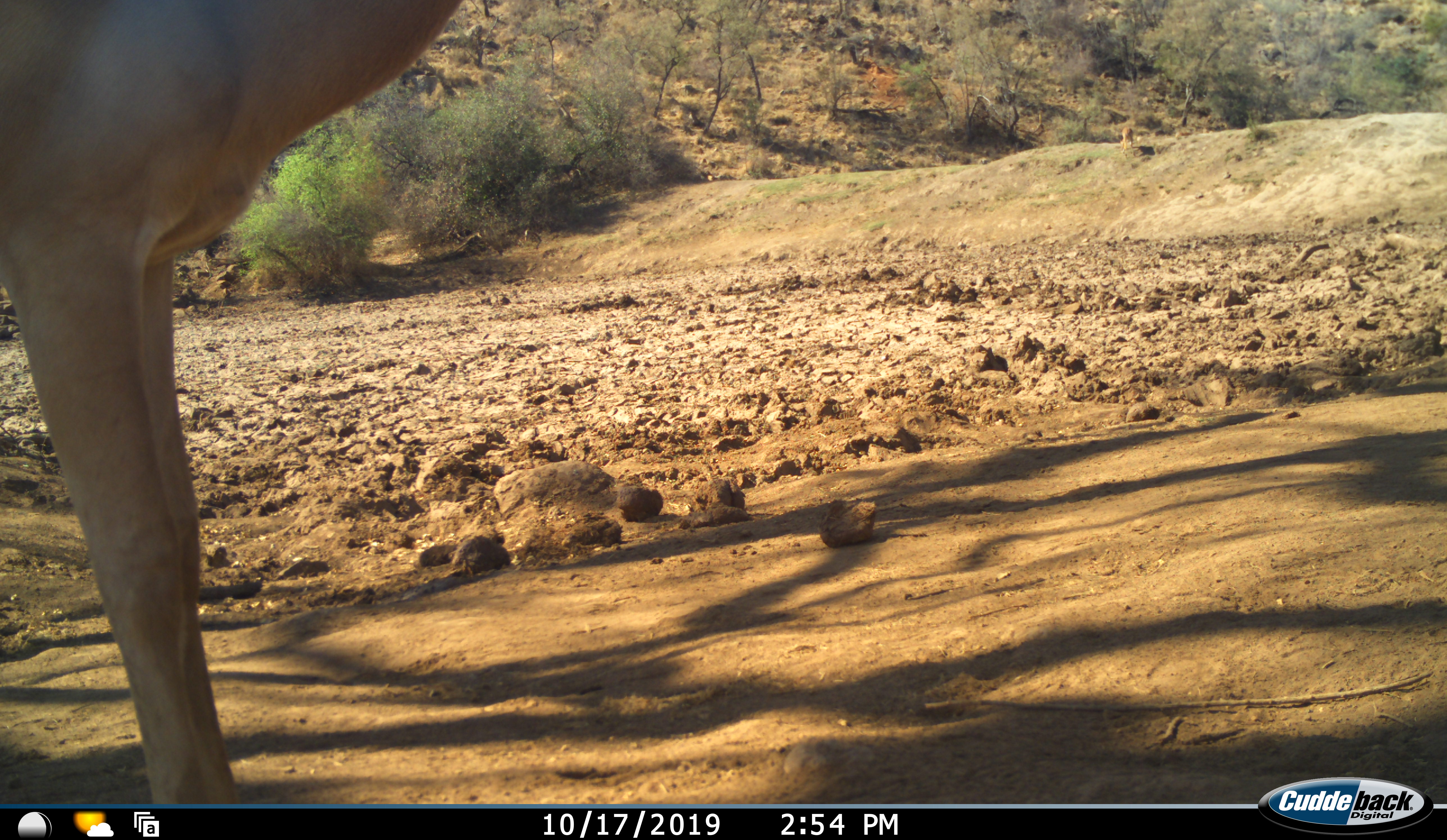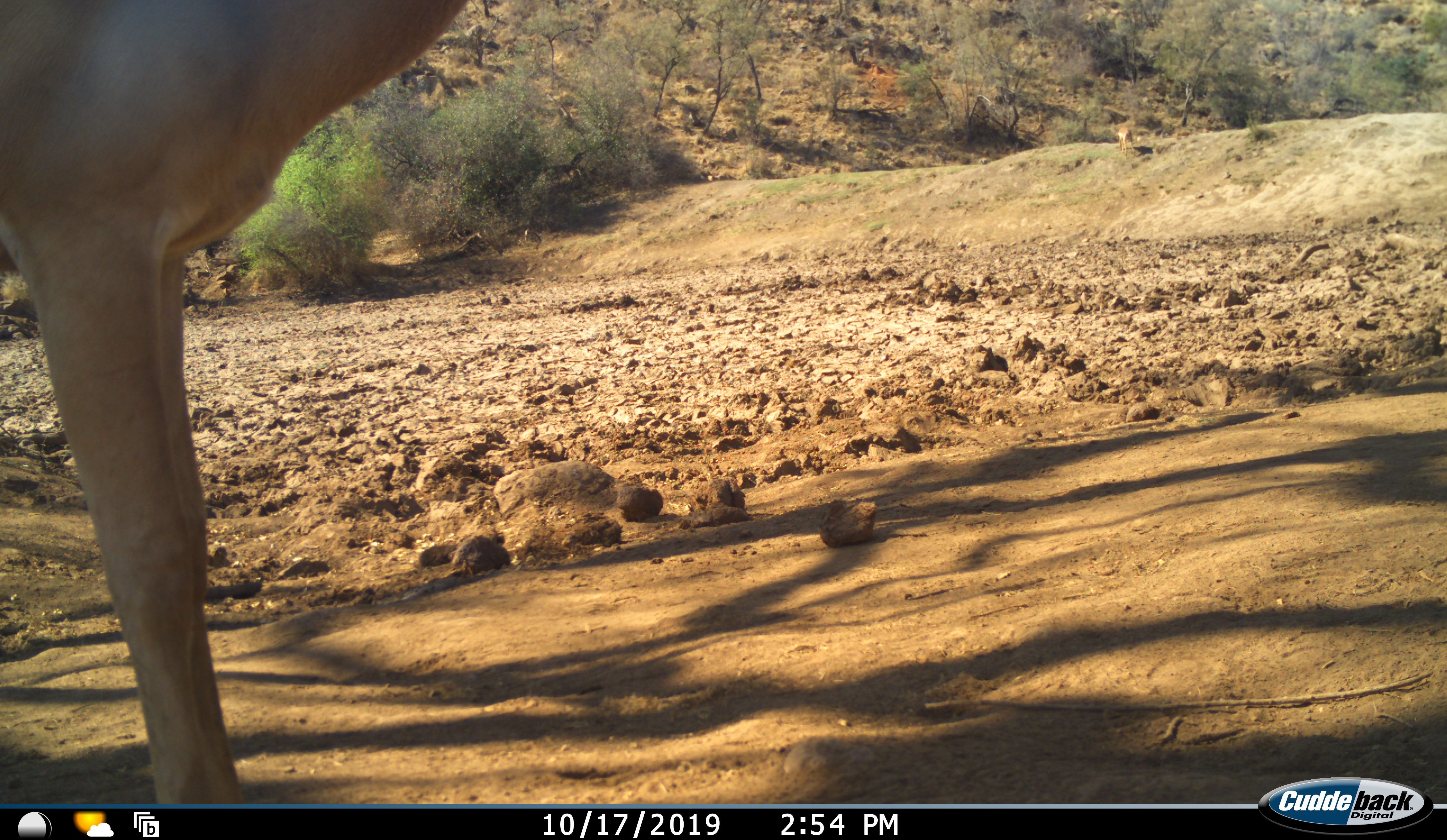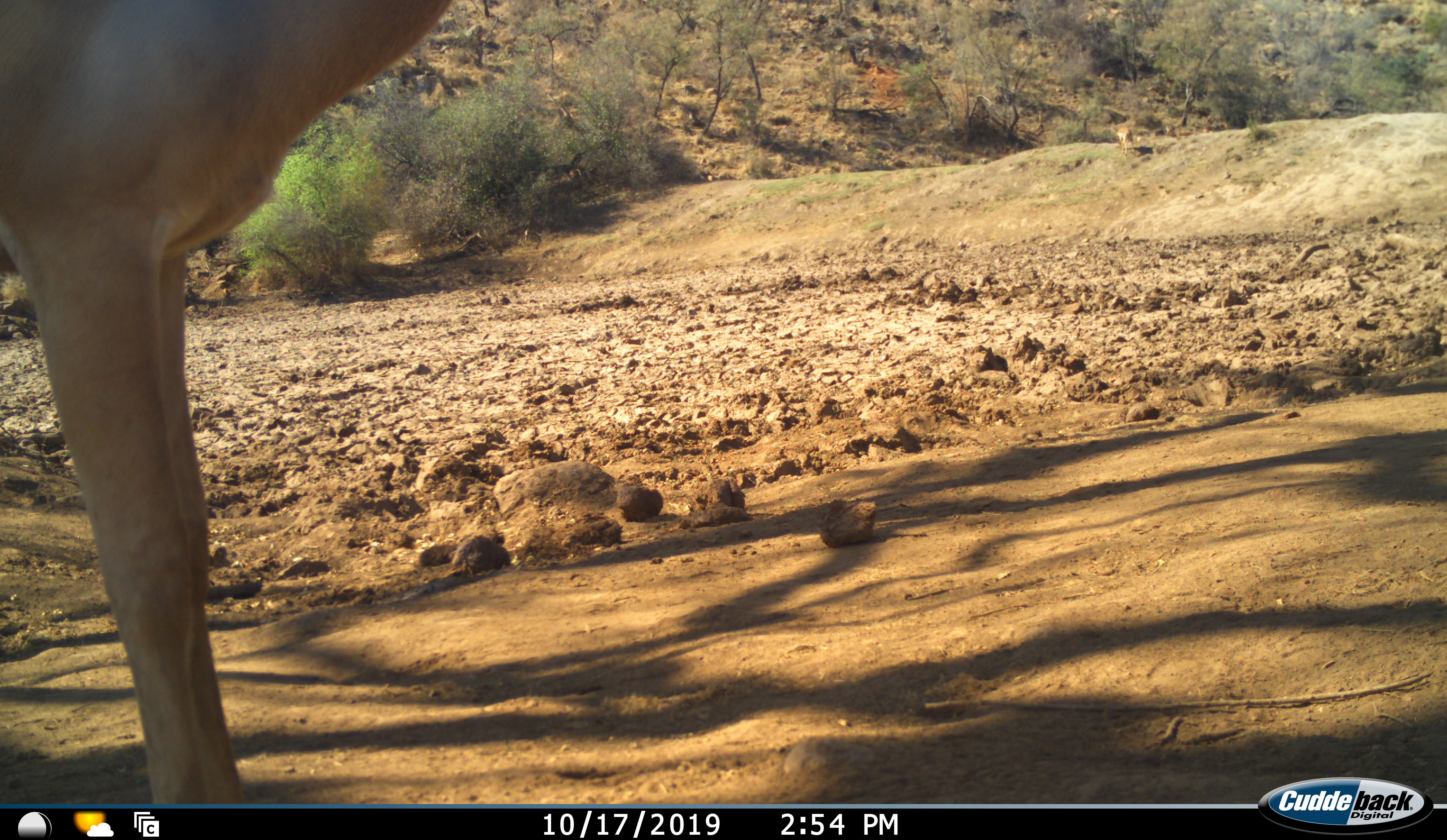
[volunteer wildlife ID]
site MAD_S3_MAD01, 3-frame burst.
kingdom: Animalia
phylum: Chordata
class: Mammalia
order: Artiodactyla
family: Bovidae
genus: Aepyceros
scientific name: Aepyceros melampus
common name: impala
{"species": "impala (Aepyceros melampus)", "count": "1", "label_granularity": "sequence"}